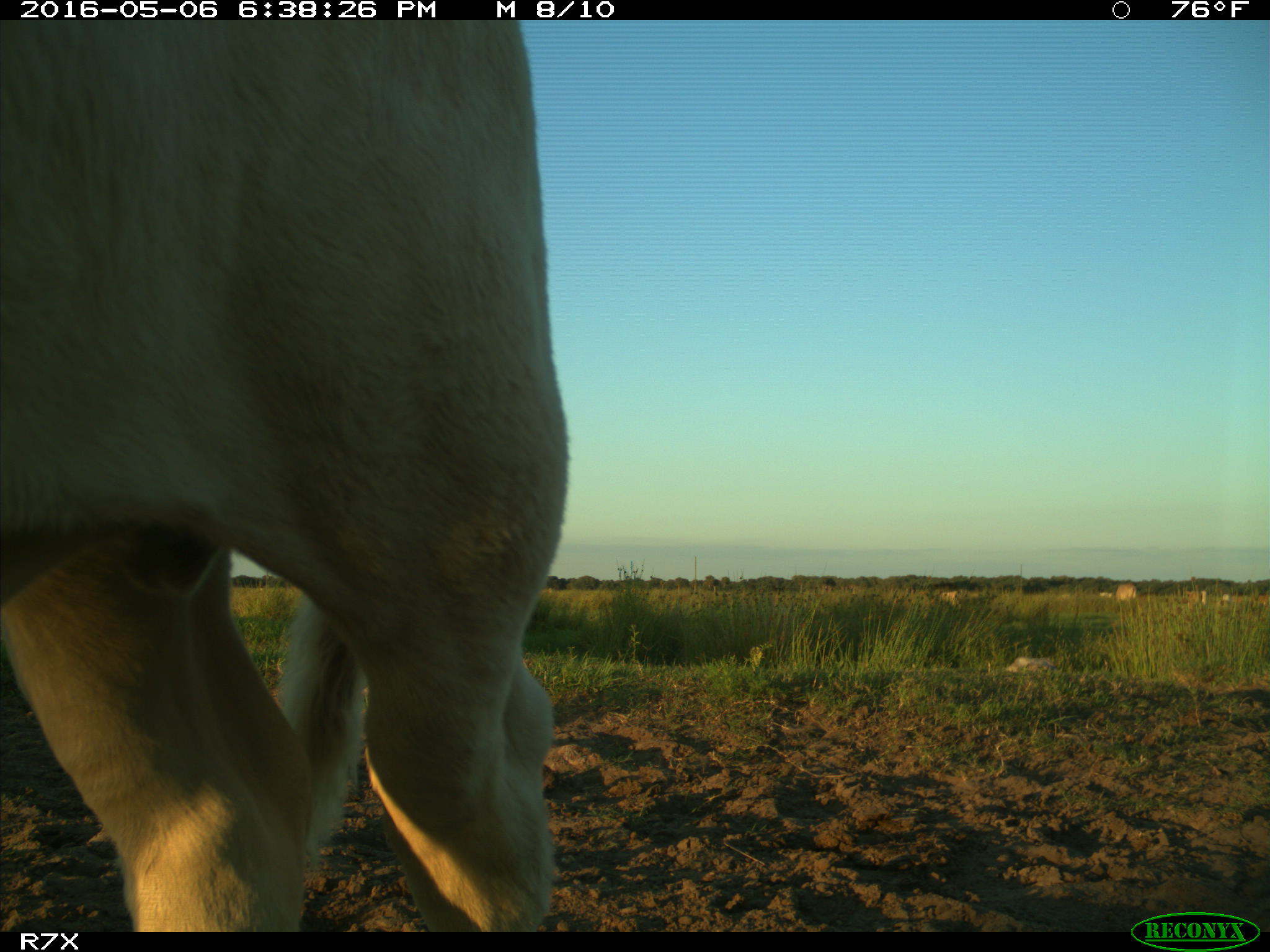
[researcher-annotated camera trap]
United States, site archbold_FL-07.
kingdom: Animalia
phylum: Chordata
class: Mammalia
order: Artiodactyla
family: Bovidae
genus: Bos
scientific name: Bos taurus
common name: domestic cow